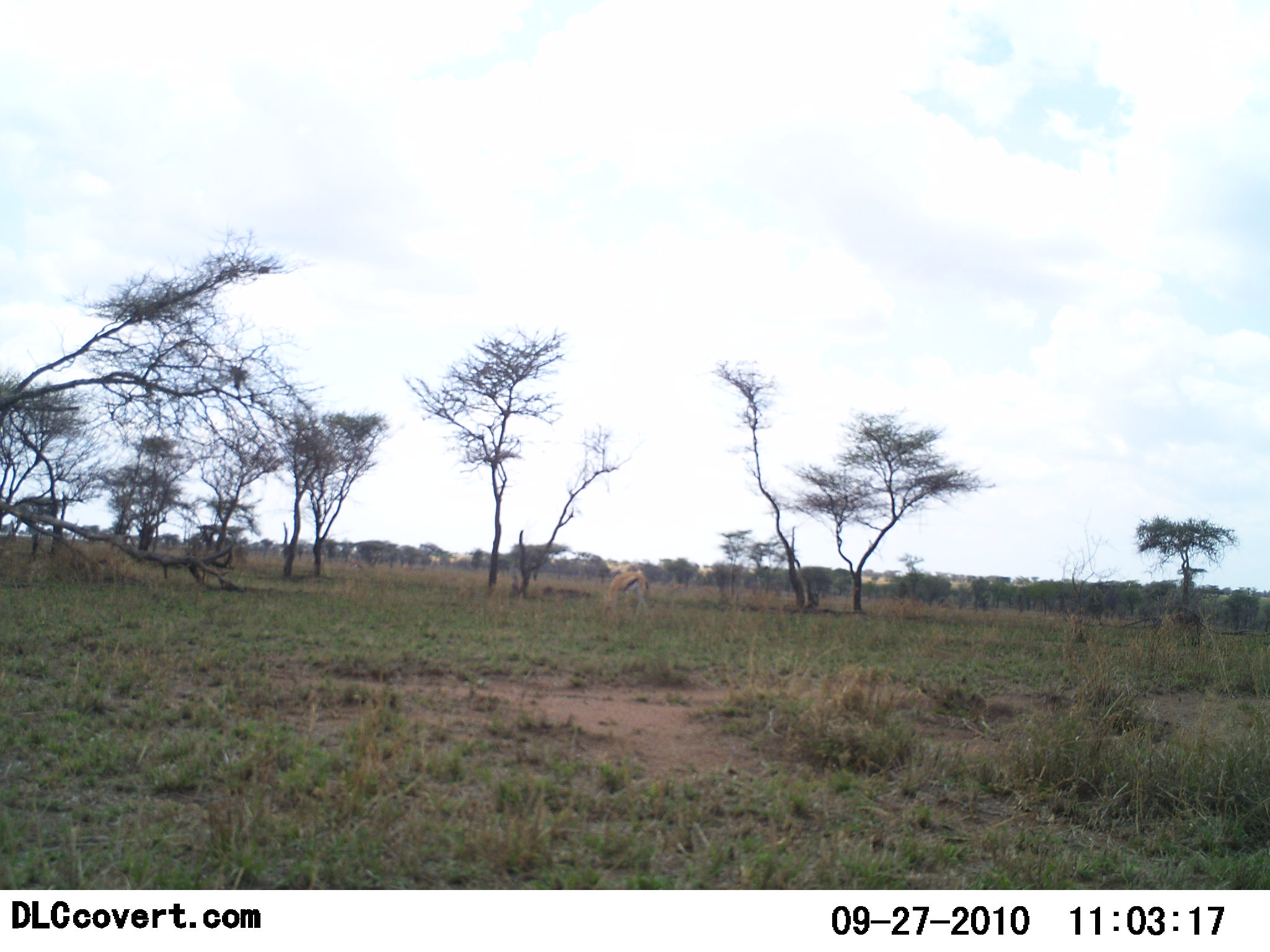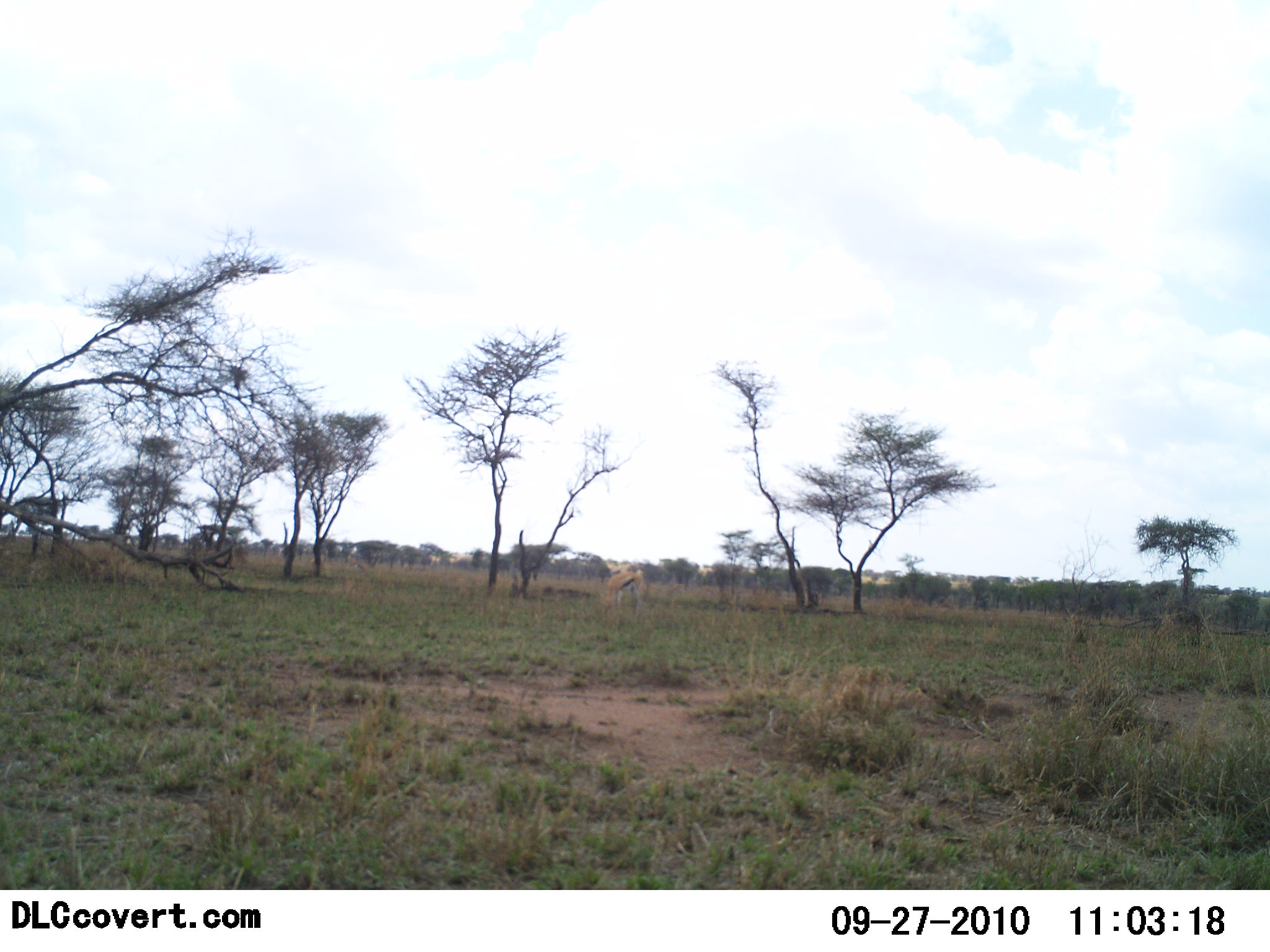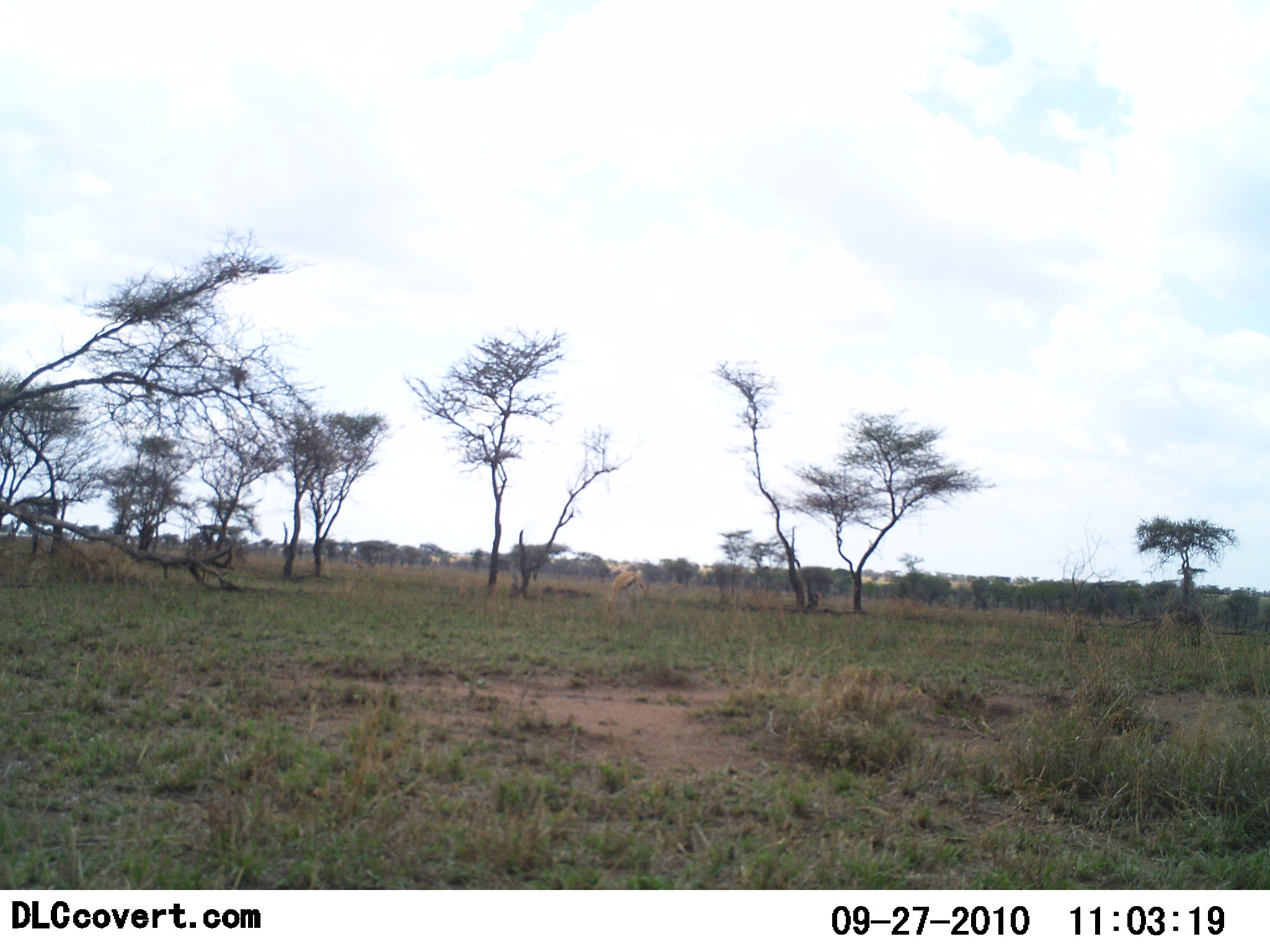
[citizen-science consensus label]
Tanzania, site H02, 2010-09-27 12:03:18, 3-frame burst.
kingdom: Animalia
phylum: Chordata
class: Mammalia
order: Artiodactyla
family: Bovidae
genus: Eudorcas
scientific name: Eudorcas thomsonii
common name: thomson's gazelle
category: gazellethomsons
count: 1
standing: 38%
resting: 0%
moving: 0%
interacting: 0%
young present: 0%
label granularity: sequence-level